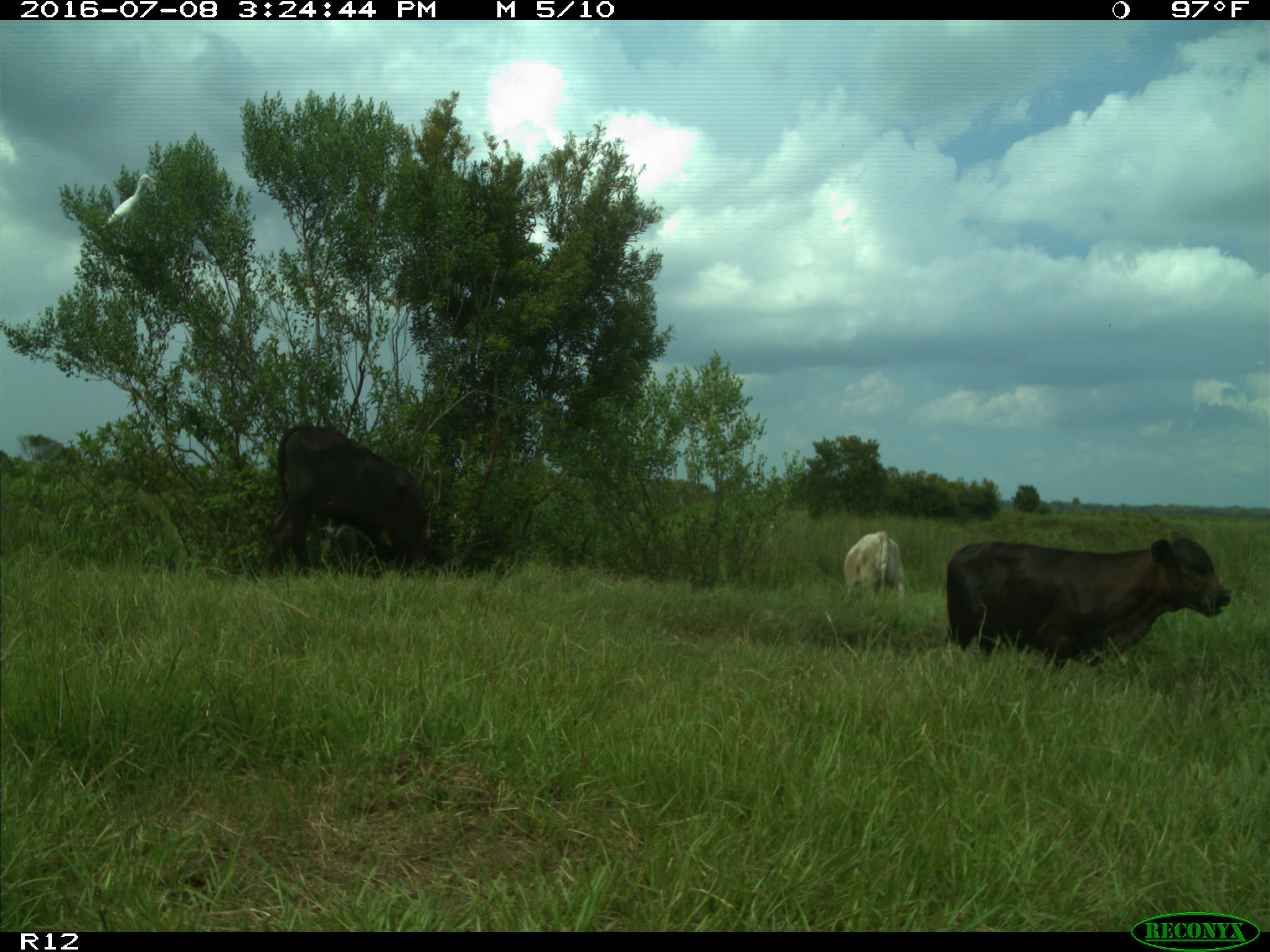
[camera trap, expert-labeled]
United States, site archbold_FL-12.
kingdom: Animalia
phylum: Chordata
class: Mammalia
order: Artiodactyla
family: Bovidae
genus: Bos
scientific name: Bos taurus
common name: domestic cow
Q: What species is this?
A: Bos taurus (domestic cow).